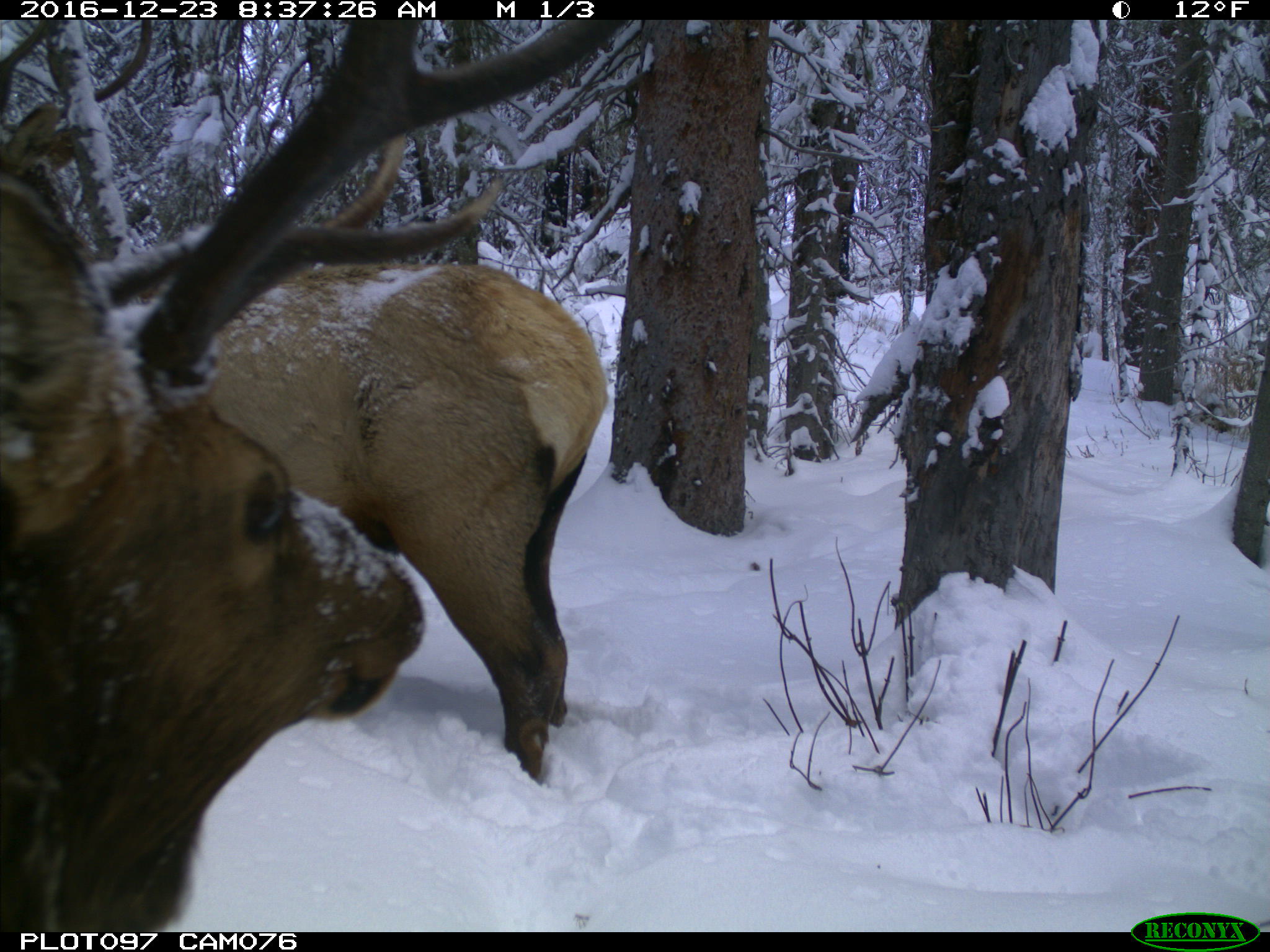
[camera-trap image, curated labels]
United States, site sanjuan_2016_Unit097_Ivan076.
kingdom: Animalia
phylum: Chordata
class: Mammalia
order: Artiodactyla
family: Cervidae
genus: Cervus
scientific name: Cervus elaphus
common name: red deer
Cervus elaphus (red deer).